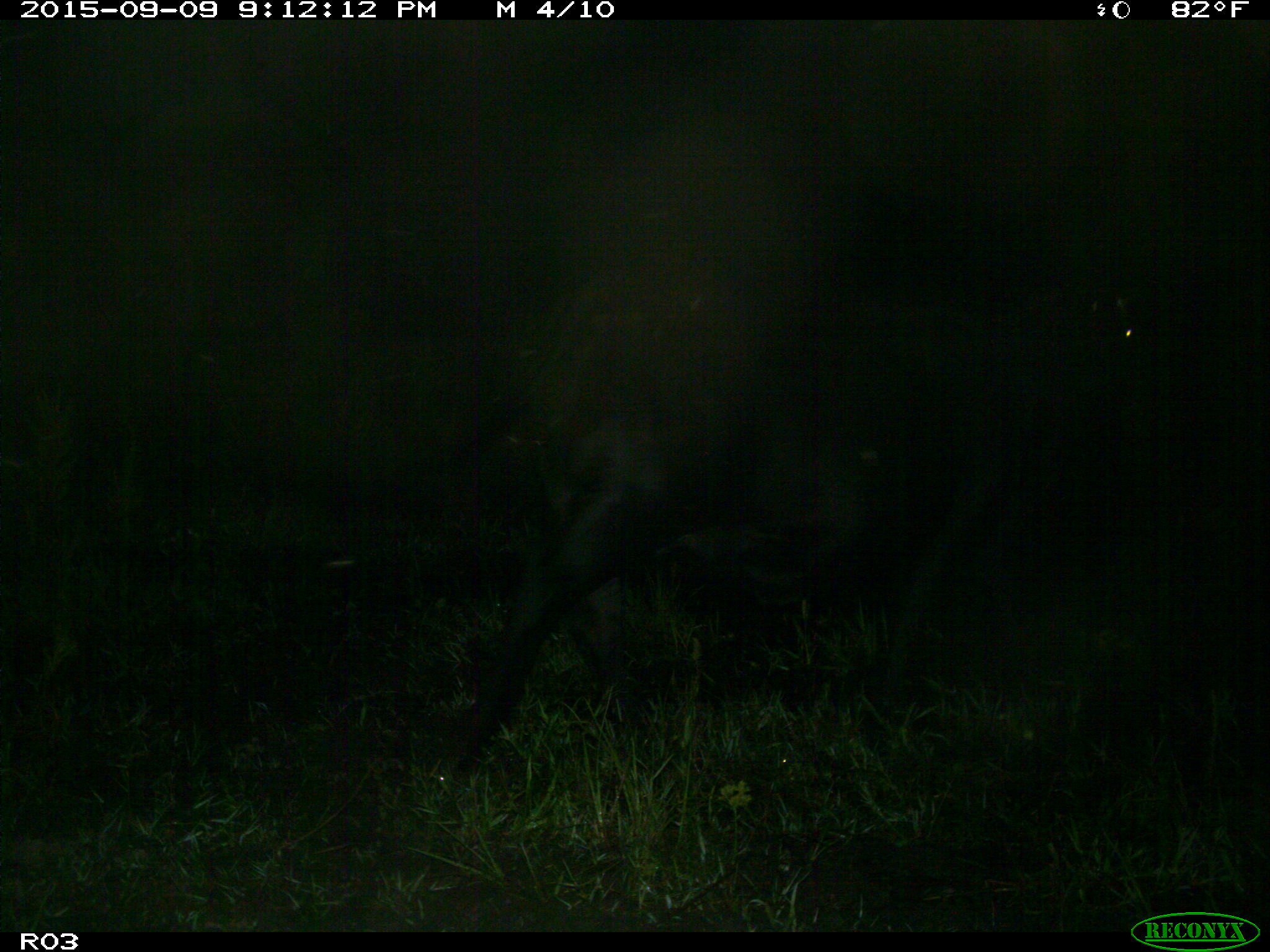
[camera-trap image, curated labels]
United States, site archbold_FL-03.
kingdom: Animalia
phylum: Chordata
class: Mammalia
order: Artiodactyla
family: Bovidae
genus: Bos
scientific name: Bos taurus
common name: domestic cow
Bos taurus (domestic cow).